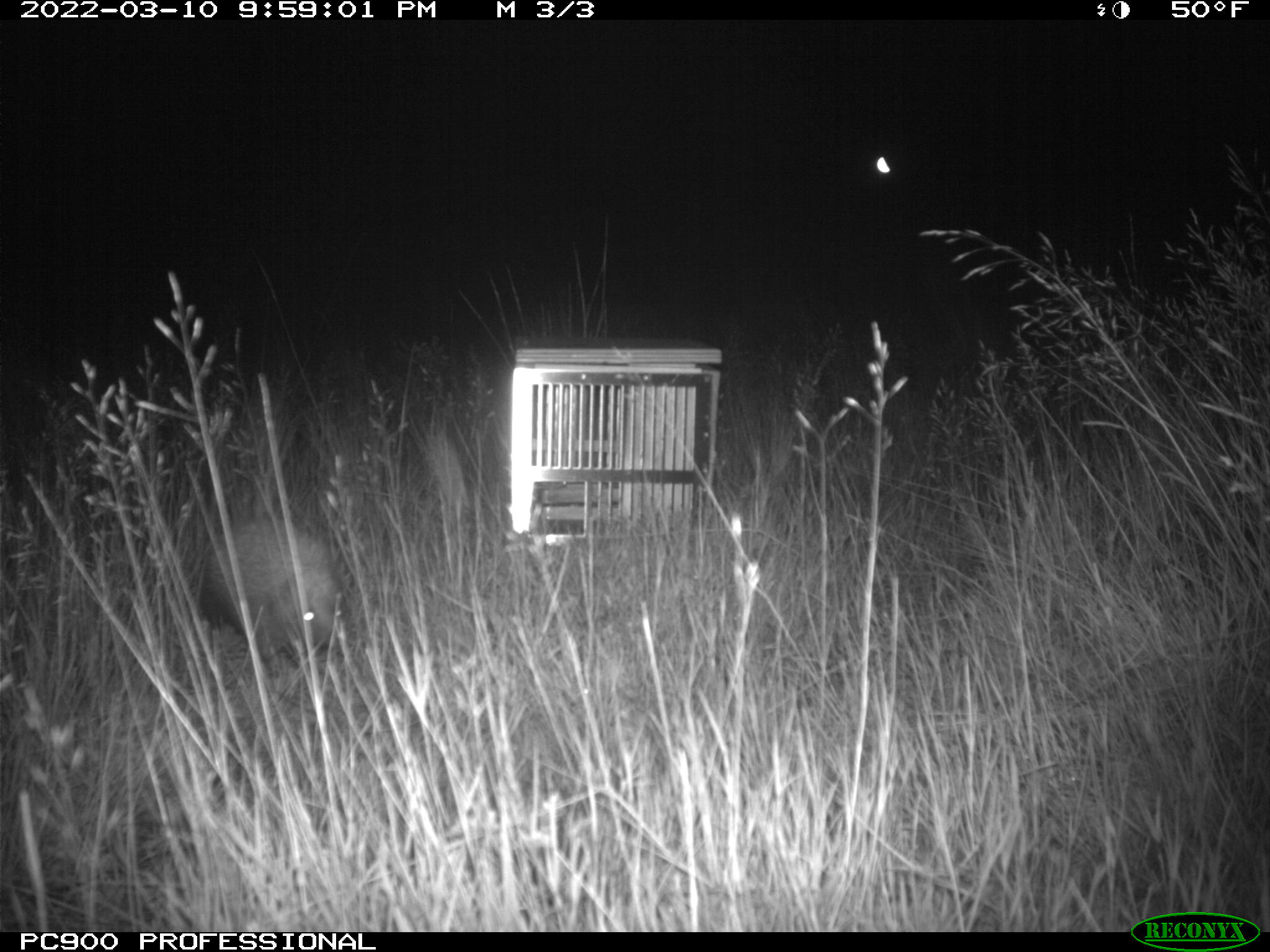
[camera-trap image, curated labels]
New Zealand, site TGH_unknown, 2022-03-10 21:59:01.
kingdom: Animalia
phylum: Chordata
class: Mammalia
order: Eulipotyphla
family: Erinaceidae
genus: Erinaceus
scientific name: Erinaceus europaeus europaeus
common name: european hedgehog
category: hedgehog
Hedgehog (european hedgehog) (Erinaceus europaeus europaeus).